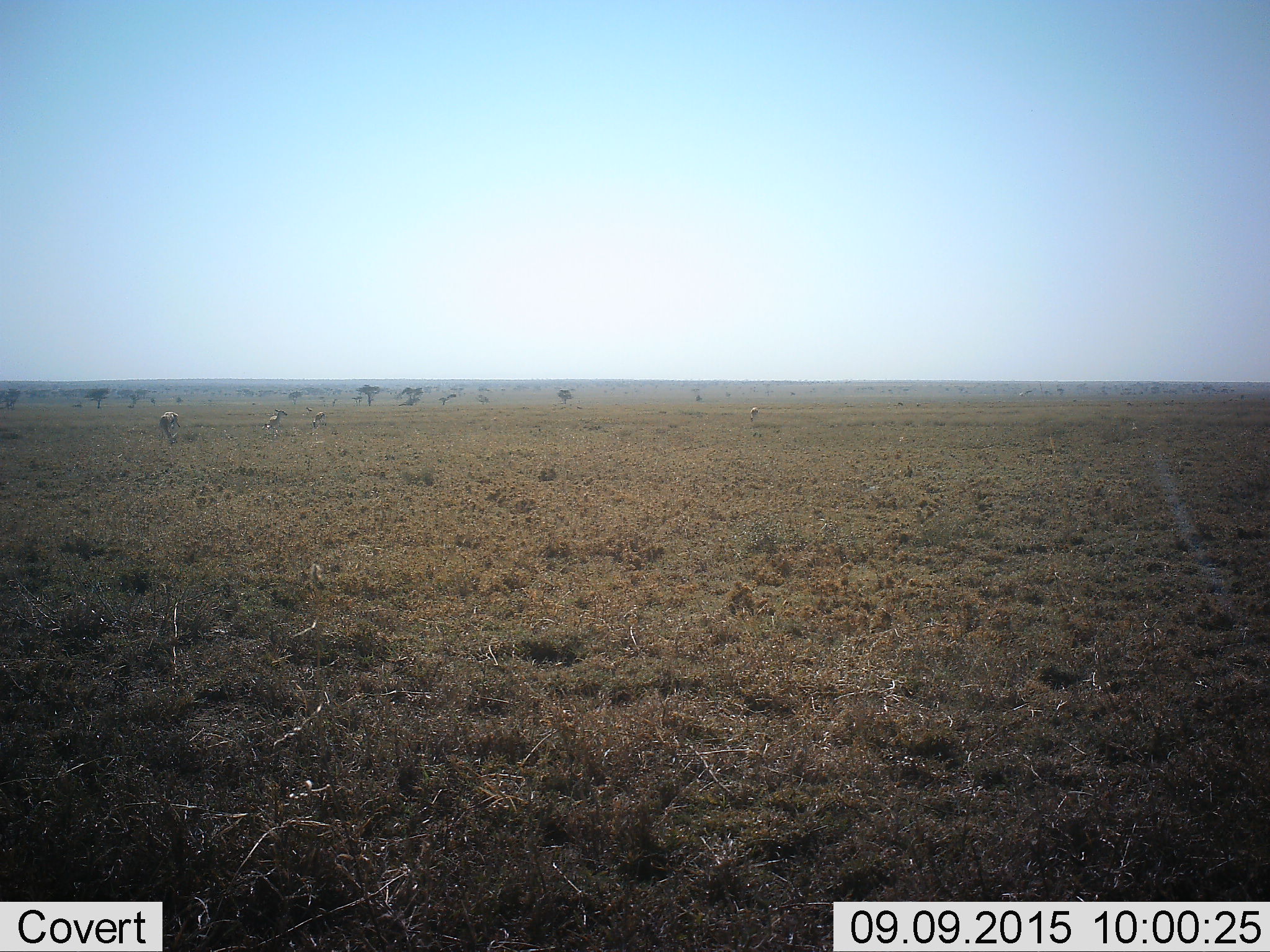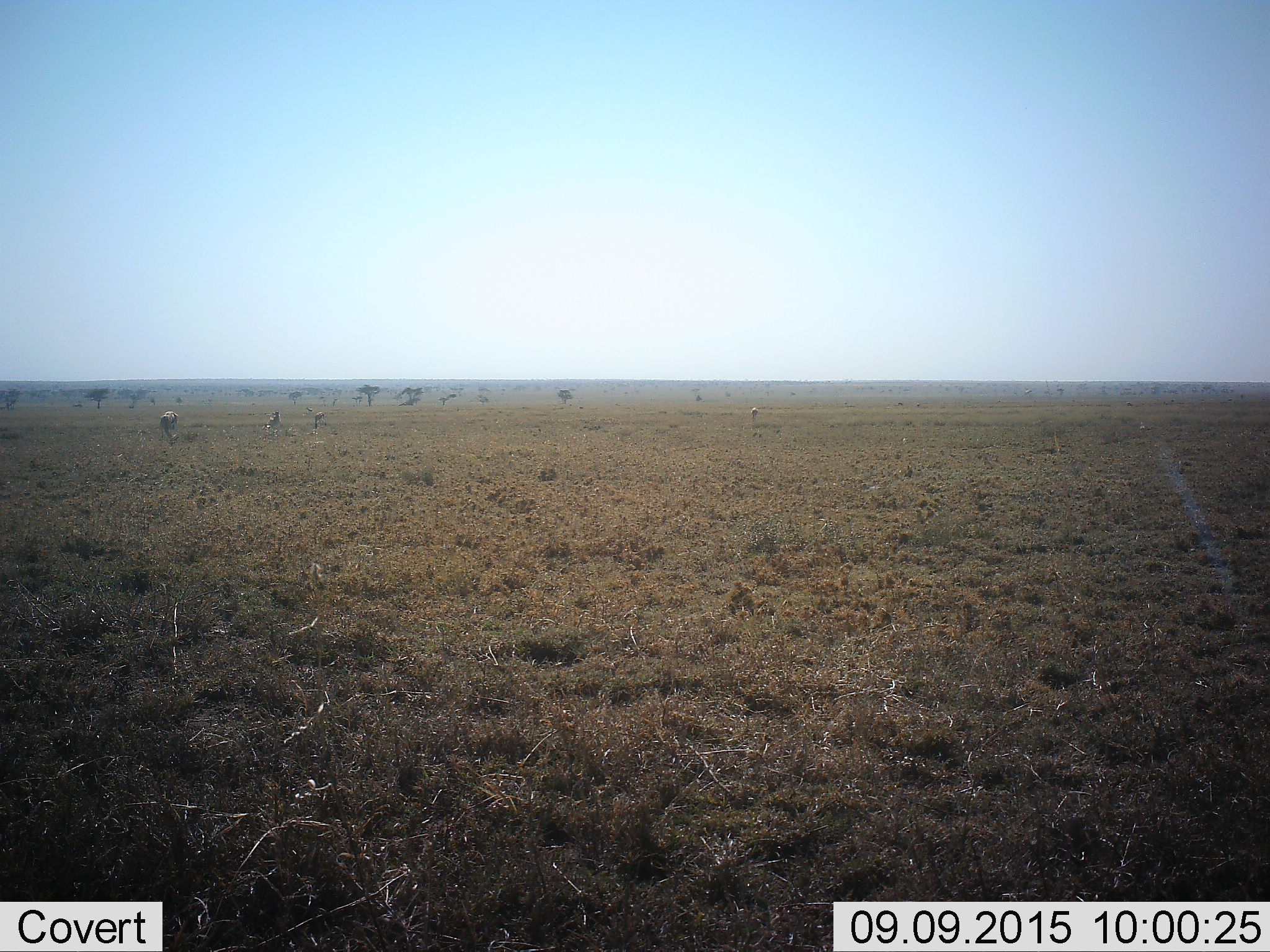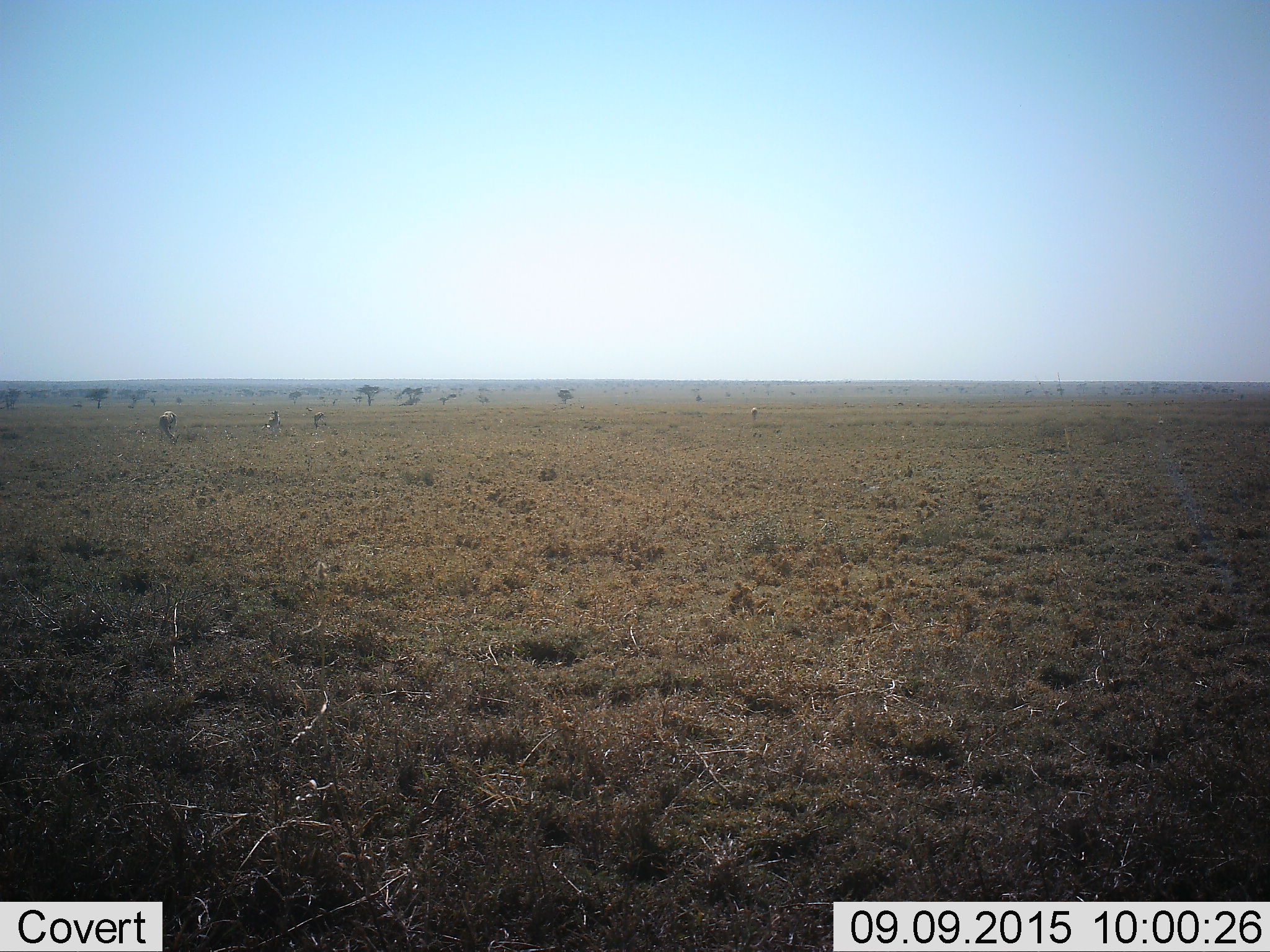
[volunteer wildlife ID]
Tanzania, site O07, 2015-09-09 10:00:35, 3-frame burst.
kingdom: Animalia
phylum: Chordata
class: Mammalia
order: Artiodactyla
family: Bovidae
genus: Eudorcas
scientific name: Eudorcas thomsonii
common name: thomson's gazelle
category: gazellethomsons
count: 7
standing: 80%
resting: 0%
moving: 20%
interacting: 0%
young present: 0%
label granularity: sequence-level